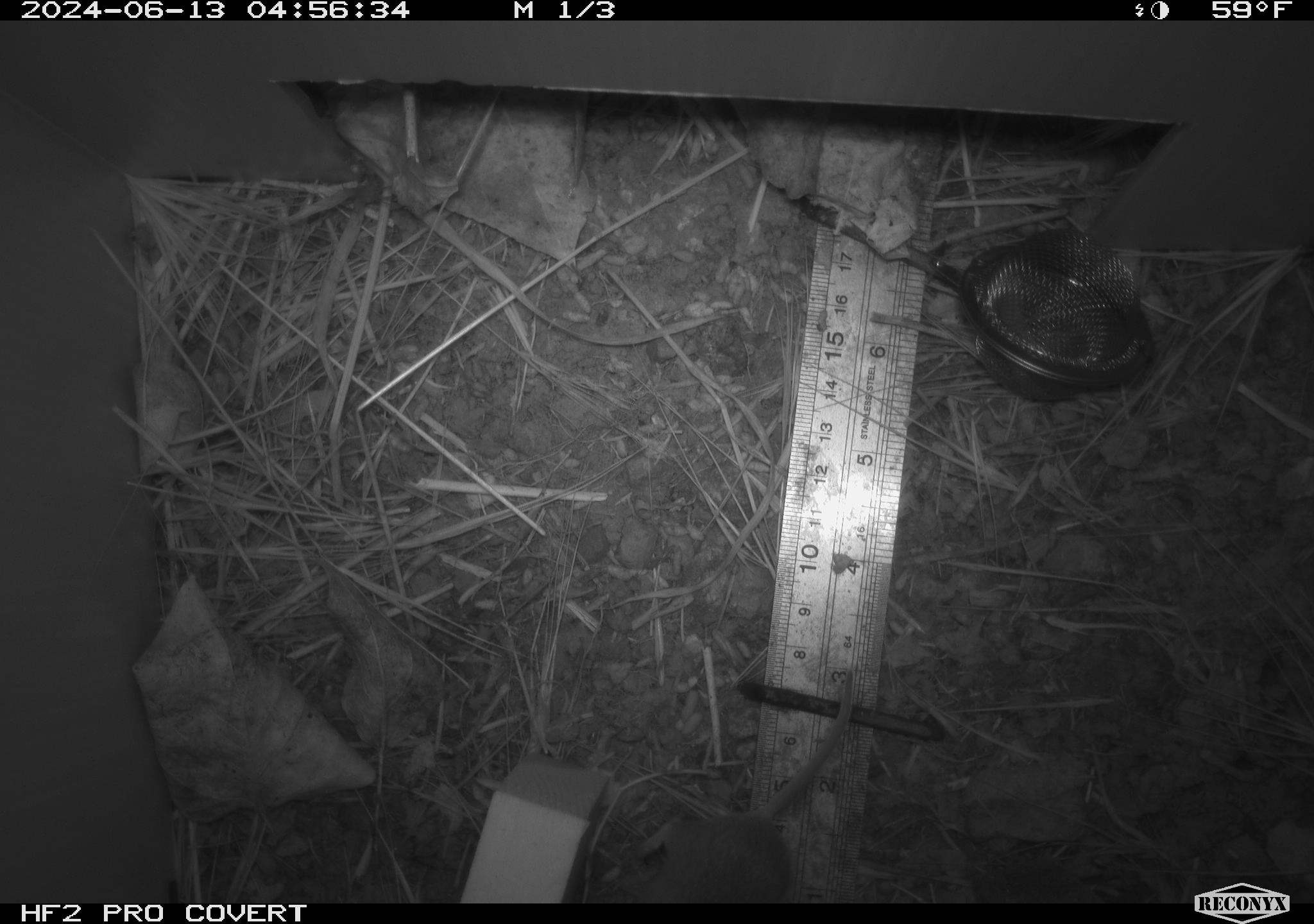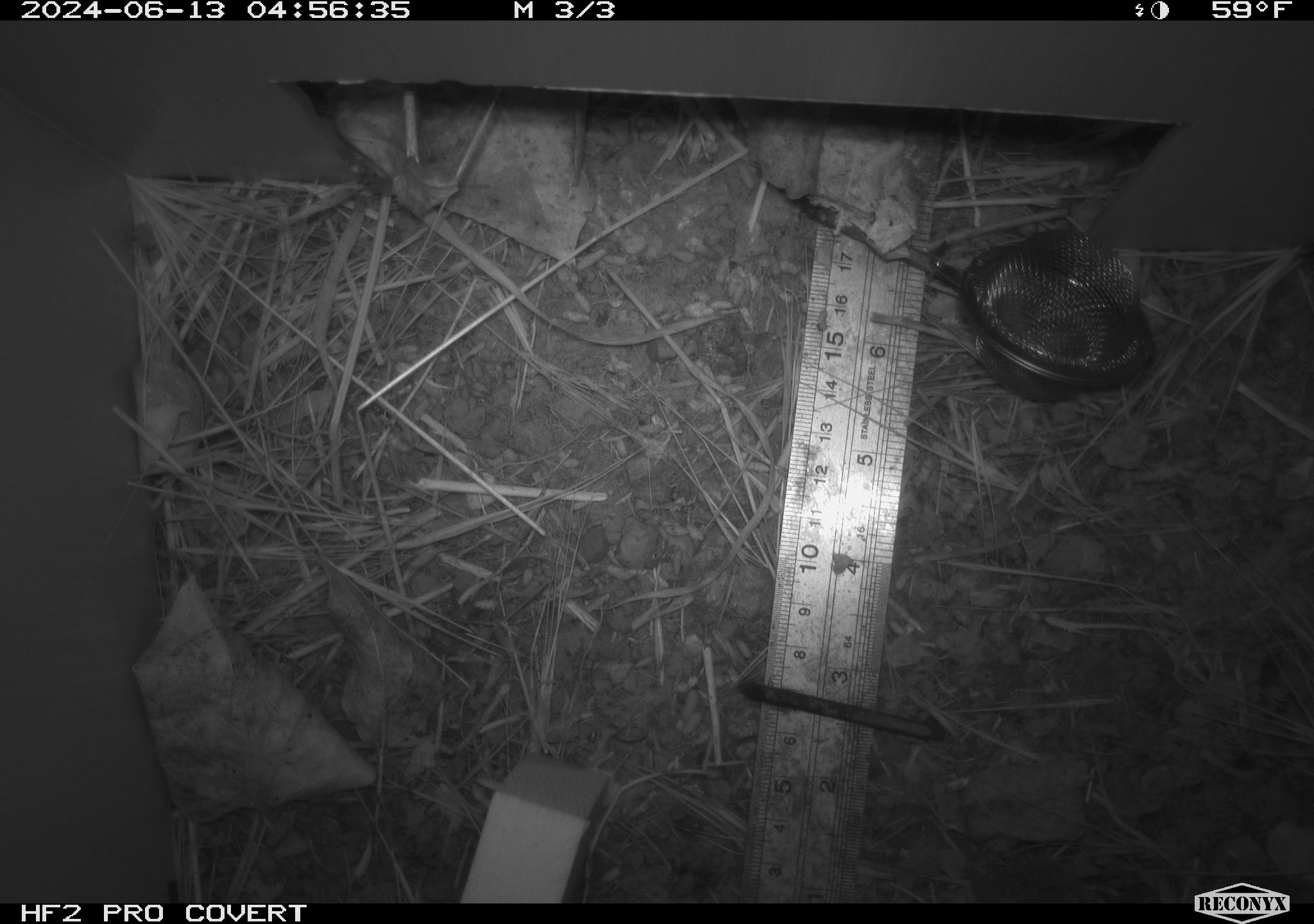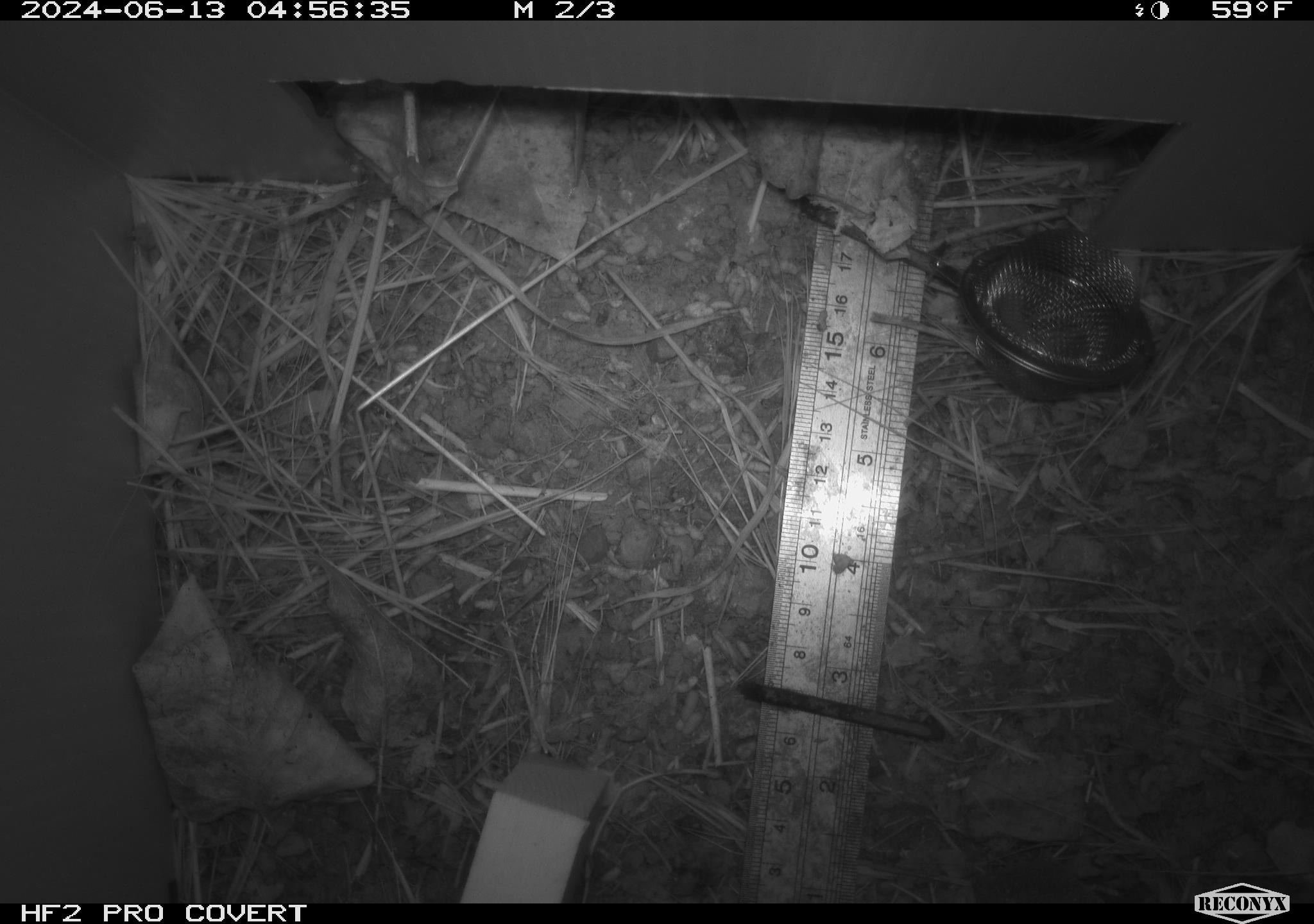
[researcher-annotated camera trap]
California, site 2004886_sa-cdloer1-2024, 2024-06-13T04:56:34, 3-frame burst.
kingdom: Animalia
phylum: Chordata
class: Mammalia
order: Rodentia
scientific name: Rodentia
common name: mouse species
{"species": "mouse species (Rodentia)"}